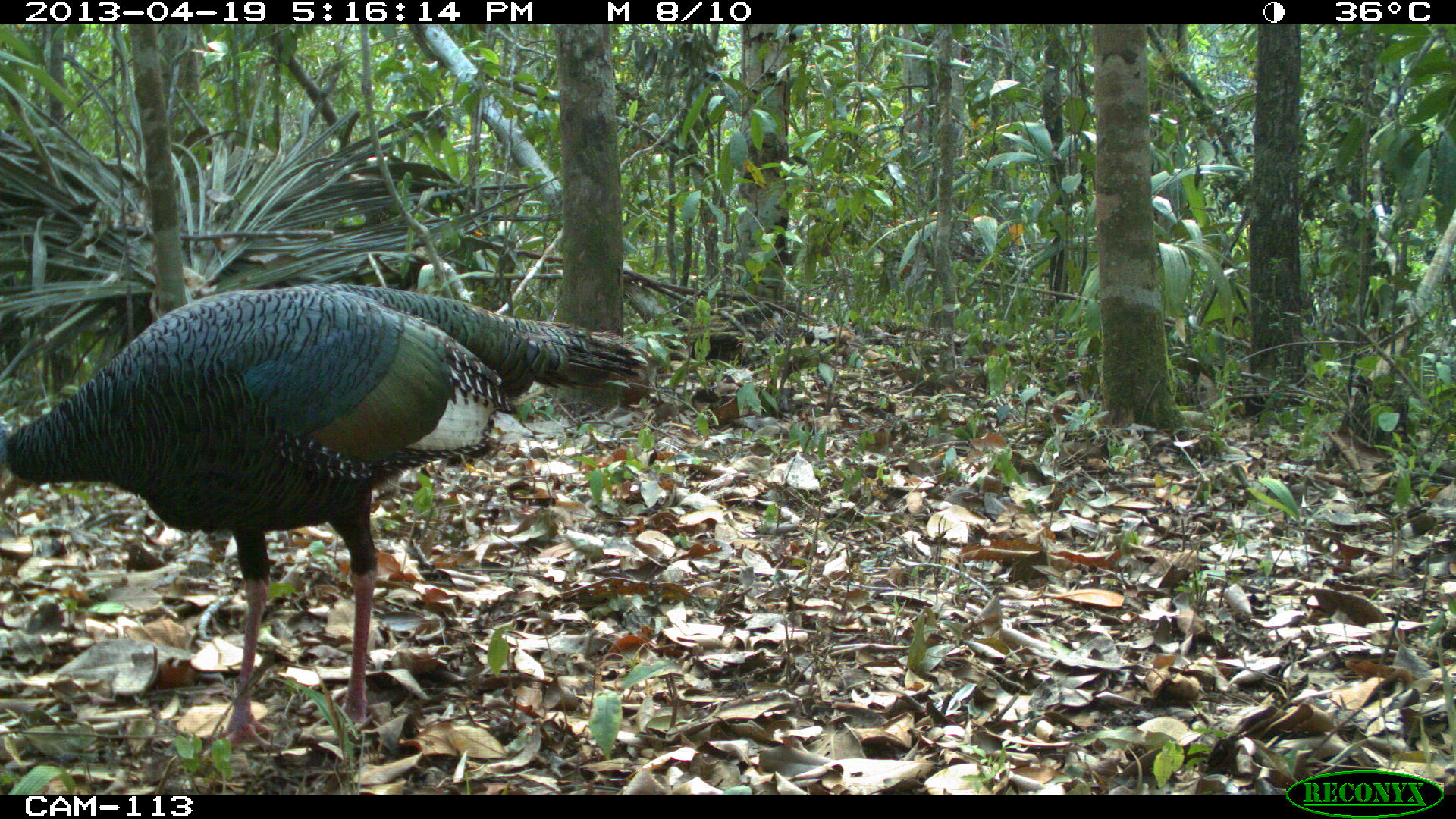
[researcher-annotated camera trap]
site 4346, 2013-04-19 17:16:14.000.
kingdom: Animalia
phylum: Chordata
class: Aves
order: Galliformes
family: Phasianidae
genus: Meleagris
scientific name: Meleagris ocellata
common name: ocellated turkey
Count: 1.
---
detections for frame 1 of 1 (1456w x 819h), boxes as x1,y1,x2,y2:
meleagris ocellata: 0,279,651,757